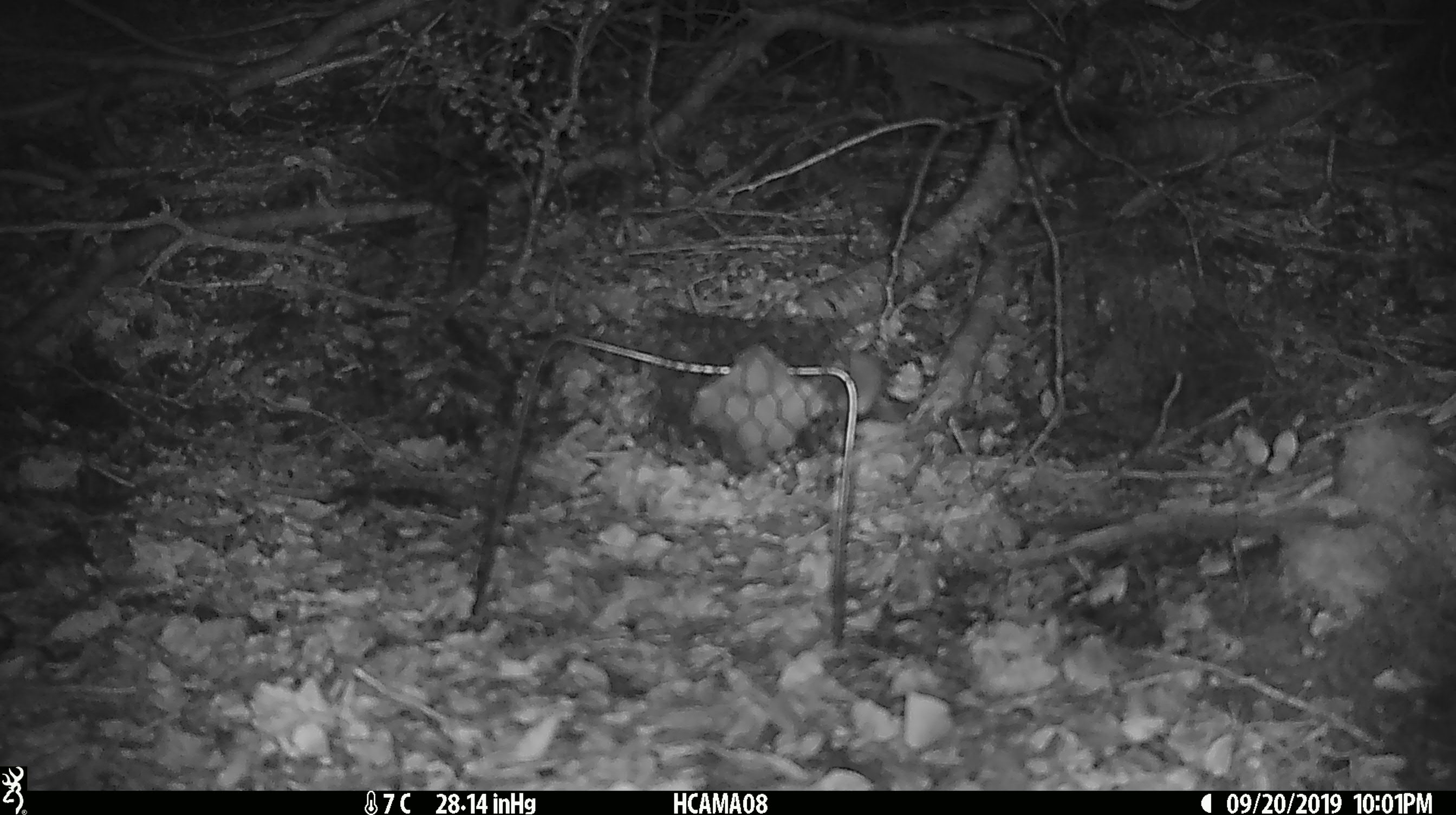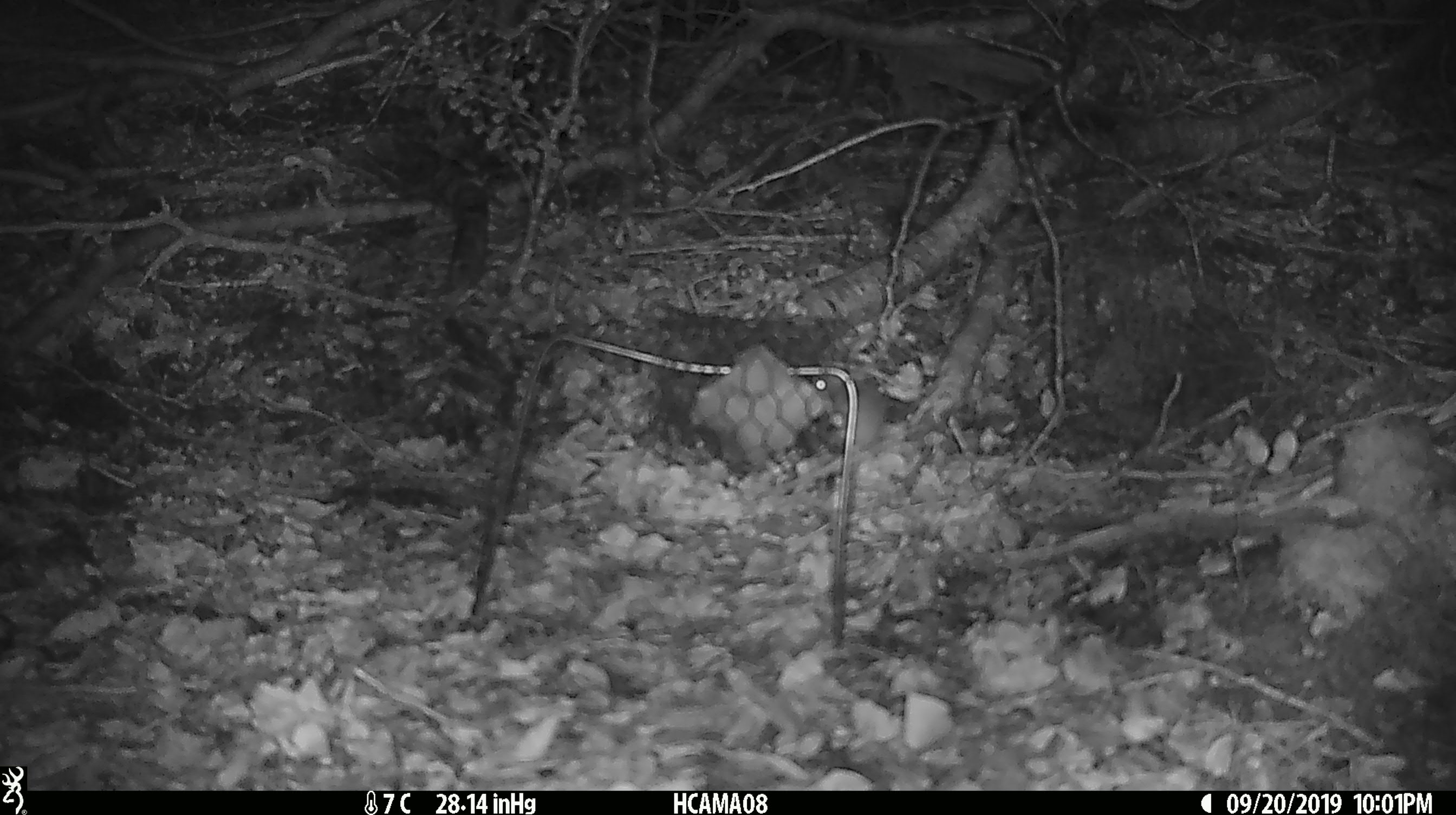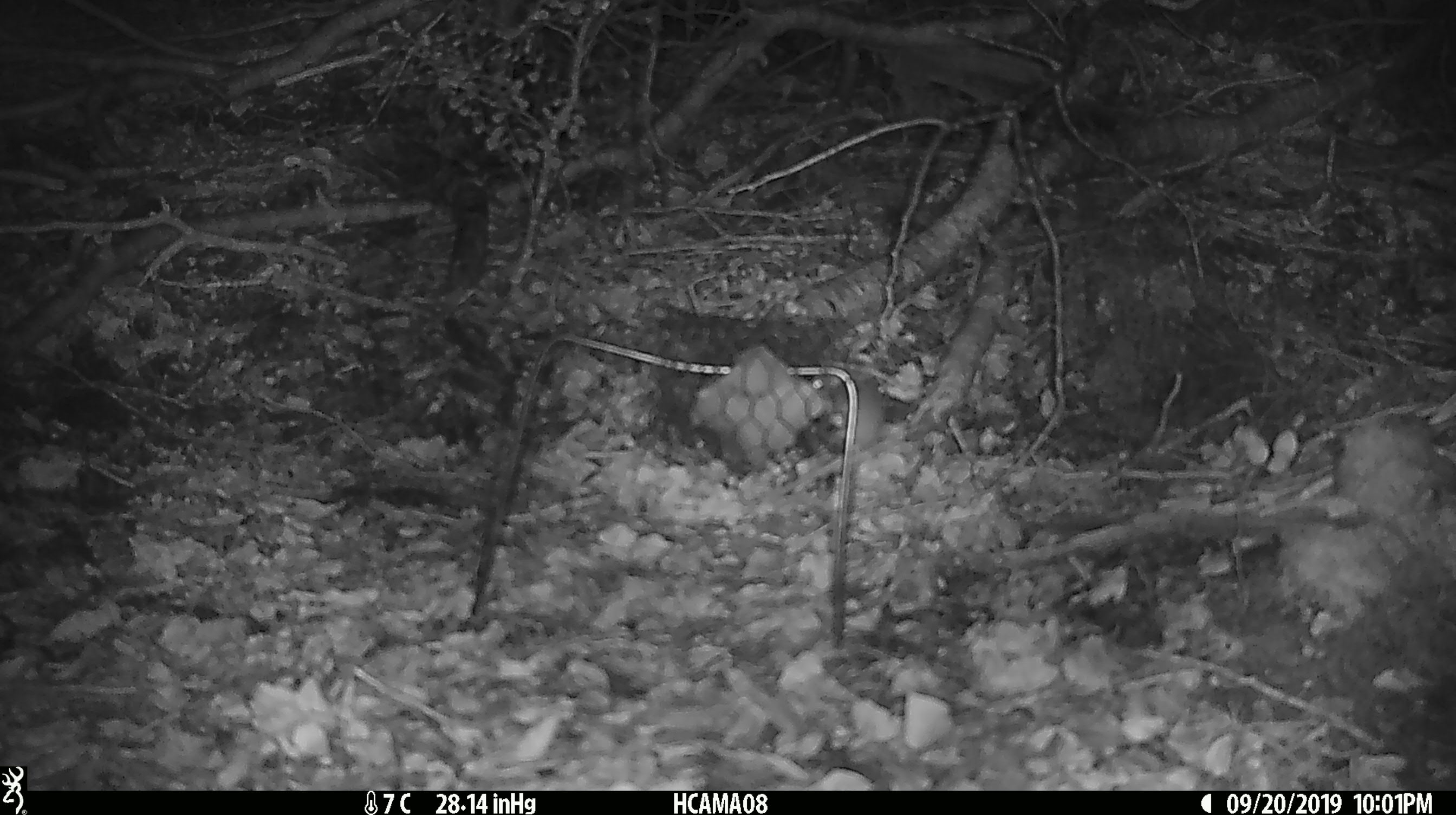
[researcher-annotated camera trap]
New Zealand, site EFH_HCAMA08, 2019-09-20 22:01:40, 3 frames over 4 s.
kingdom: Animalia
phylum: Chordata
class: Mammalia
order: Rodentia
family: Muridae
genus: Mus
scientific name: Mus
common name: mouse